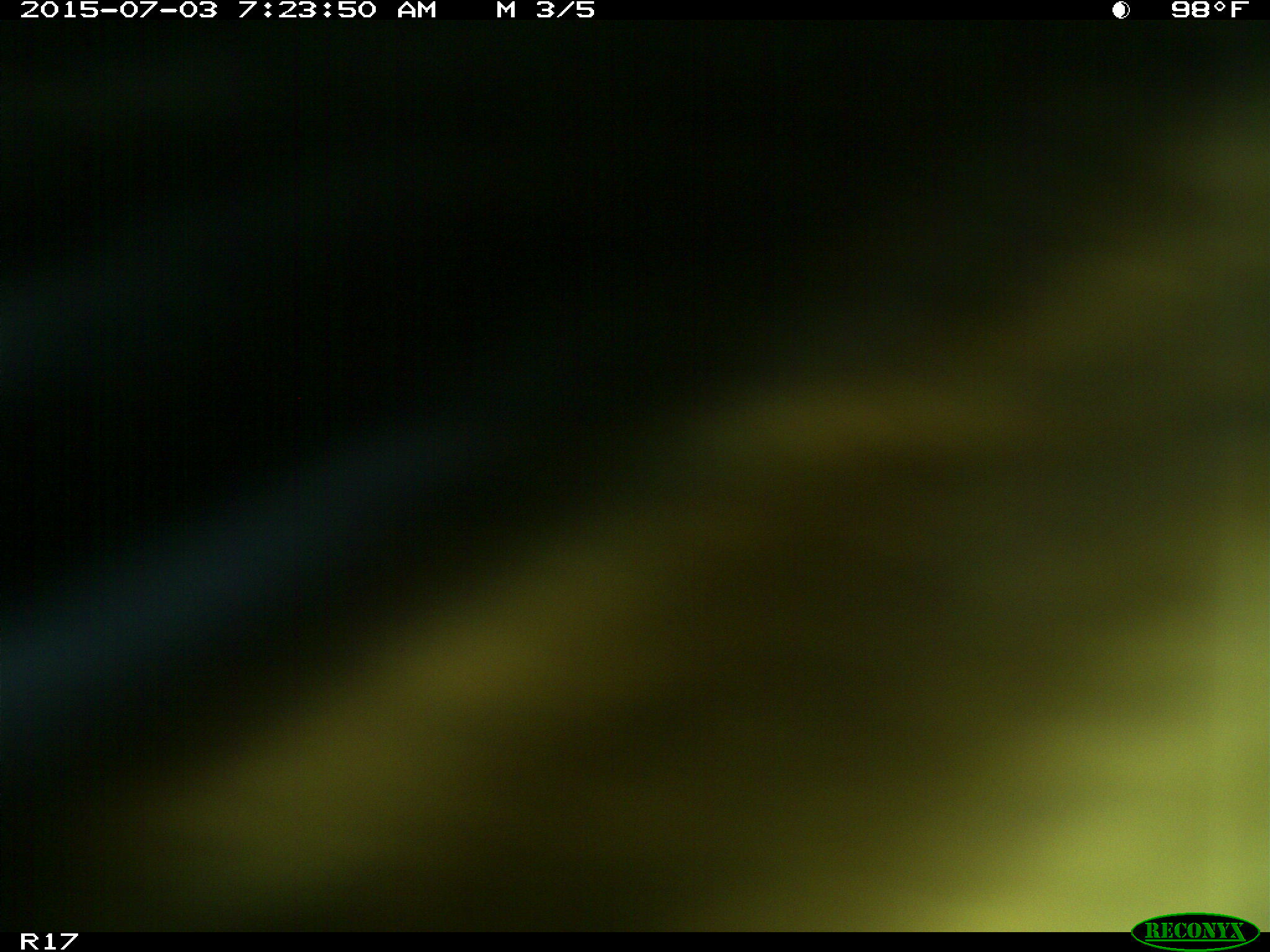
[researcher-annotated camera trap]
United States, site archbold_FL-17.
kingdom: Animalia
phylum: Chordata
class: Mammalia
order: Artiodactyla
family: Bovidae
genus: Bos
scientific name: Bos taurus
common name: domestic cow